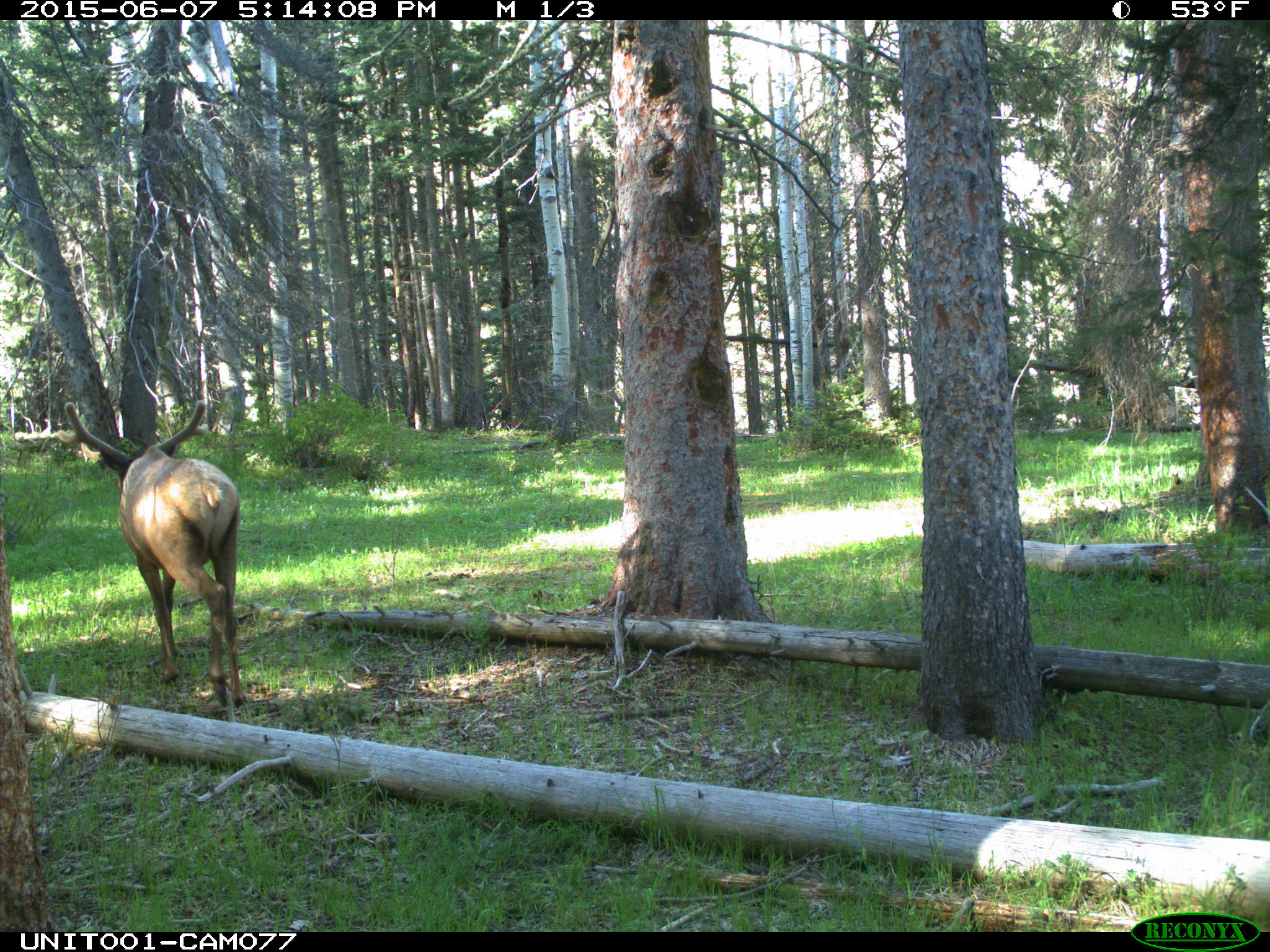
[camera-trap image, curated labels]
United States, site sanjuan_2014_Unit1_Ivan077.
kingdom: Animalia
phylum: Chordata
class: Mammalia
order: Artiodactyla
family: Cervidae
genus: Cervus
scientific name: Cervus elaphus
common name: red deer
Cervus elaphus (red deer).